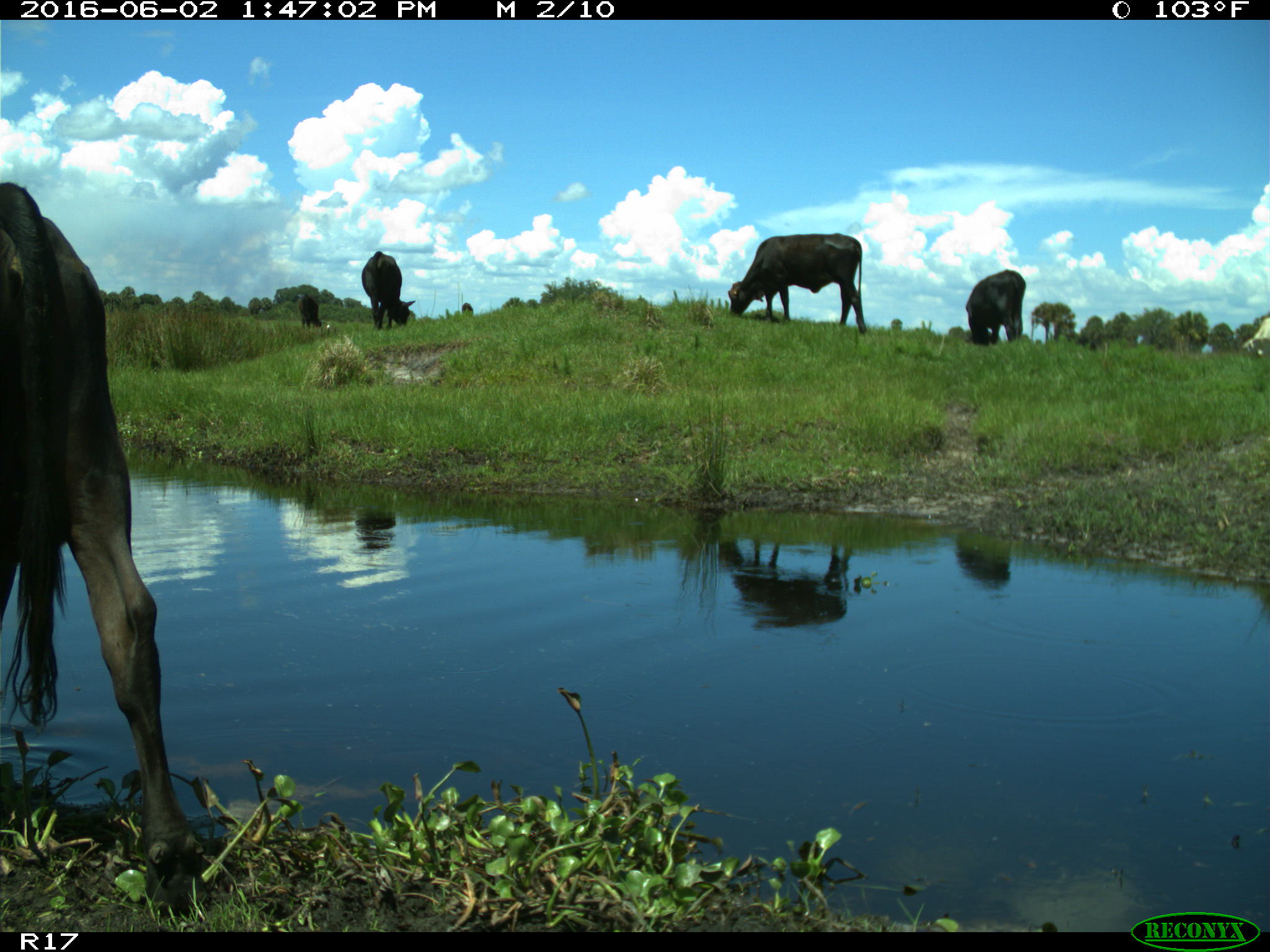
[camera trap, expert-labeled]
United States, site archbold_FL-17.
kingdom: Animalia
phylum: Chordata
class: Mammalia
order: Artiodactyla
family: Bovidae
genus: Bos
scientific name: Bos taurus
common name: domestic cow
Bos taurus (domestic cow).